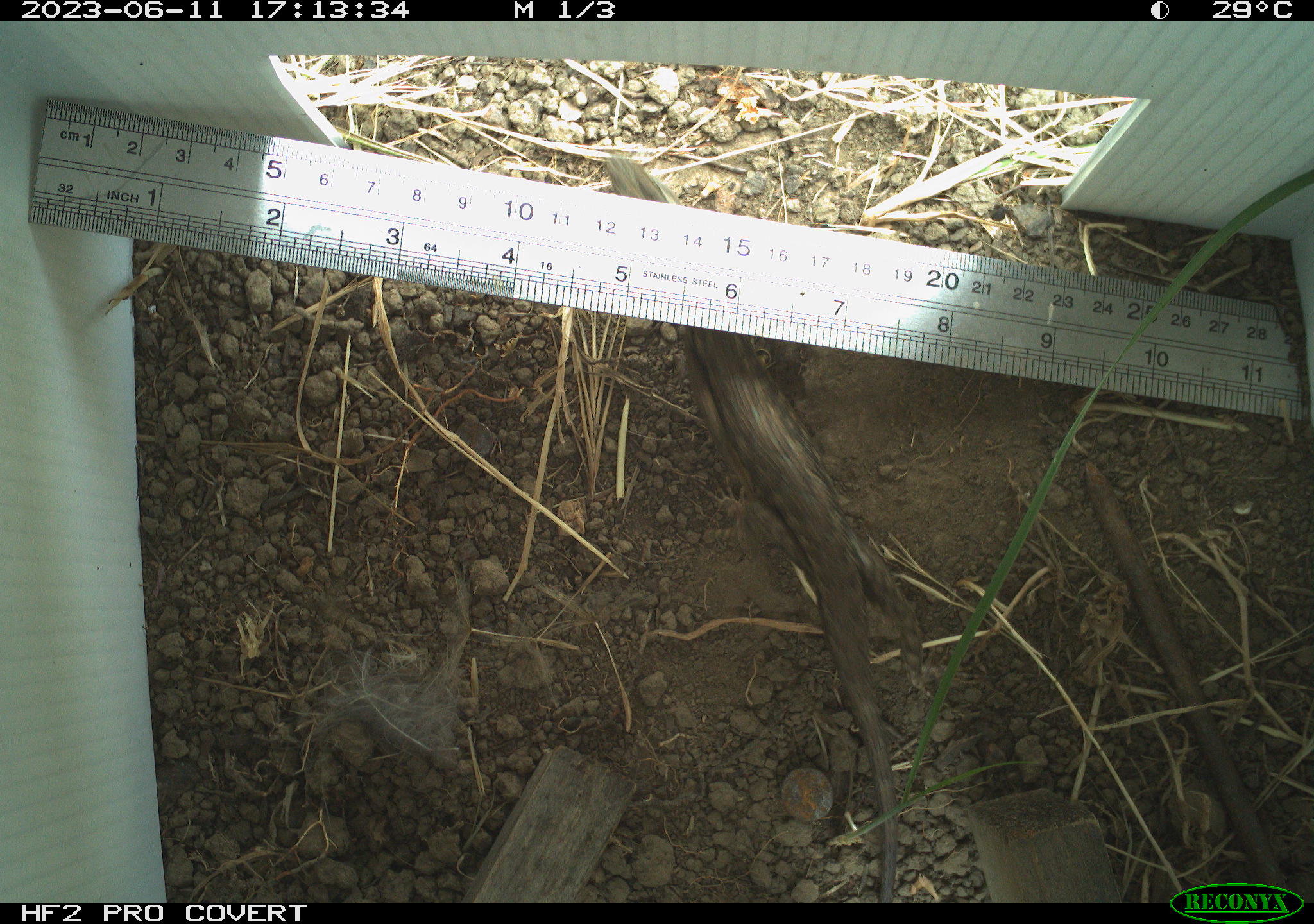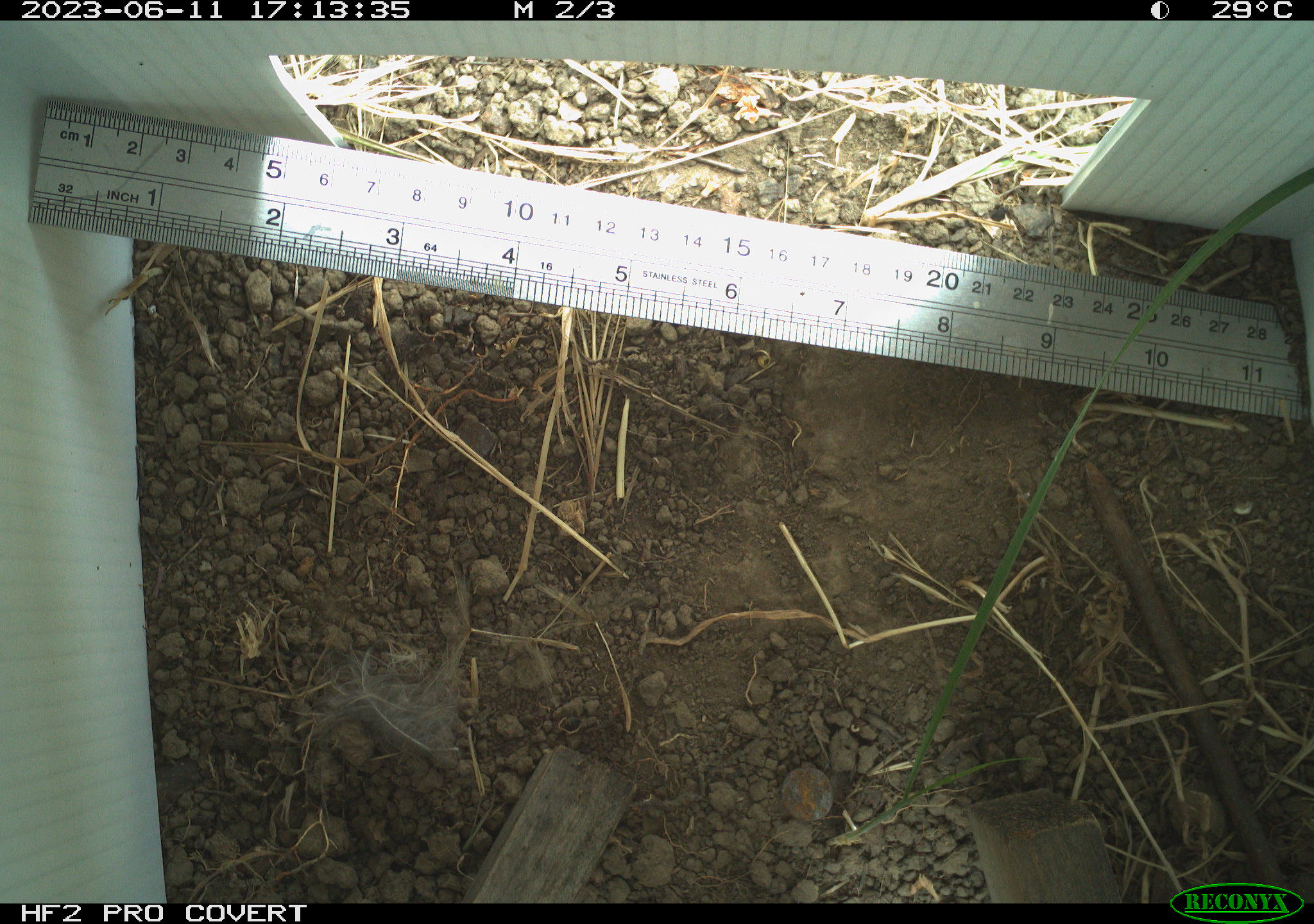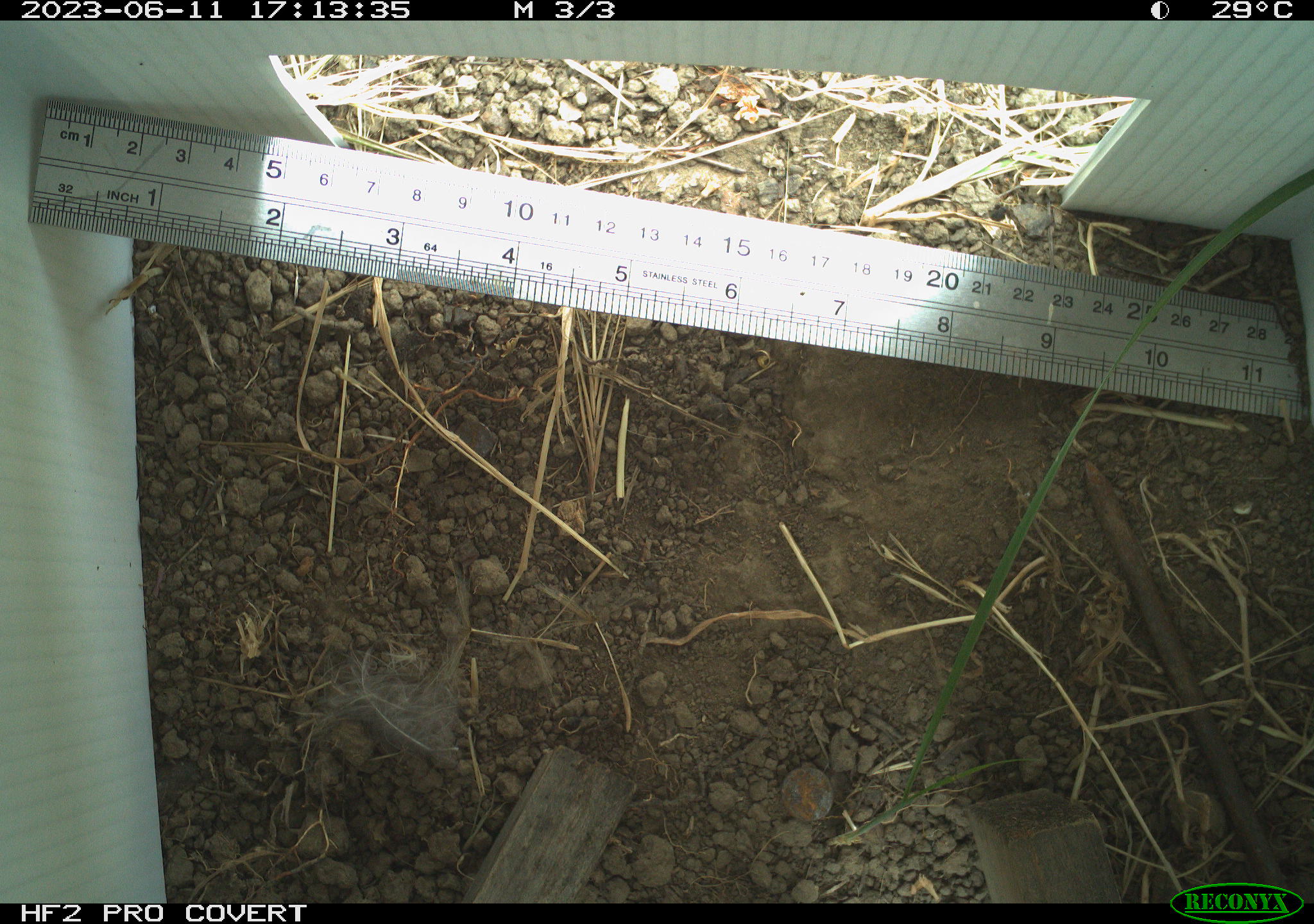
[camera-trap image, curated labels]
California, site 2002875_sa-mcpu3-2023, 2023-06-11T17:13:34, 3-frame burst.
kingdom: Animalia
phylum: Chordata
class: Reptilia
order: Squamata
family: Phrynosomatidae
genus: Sceloporus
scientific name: Sceloporus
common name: spiny lizards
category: sceloporus species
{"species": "sceloporus species (spiny lizards) (Sceloporus)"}